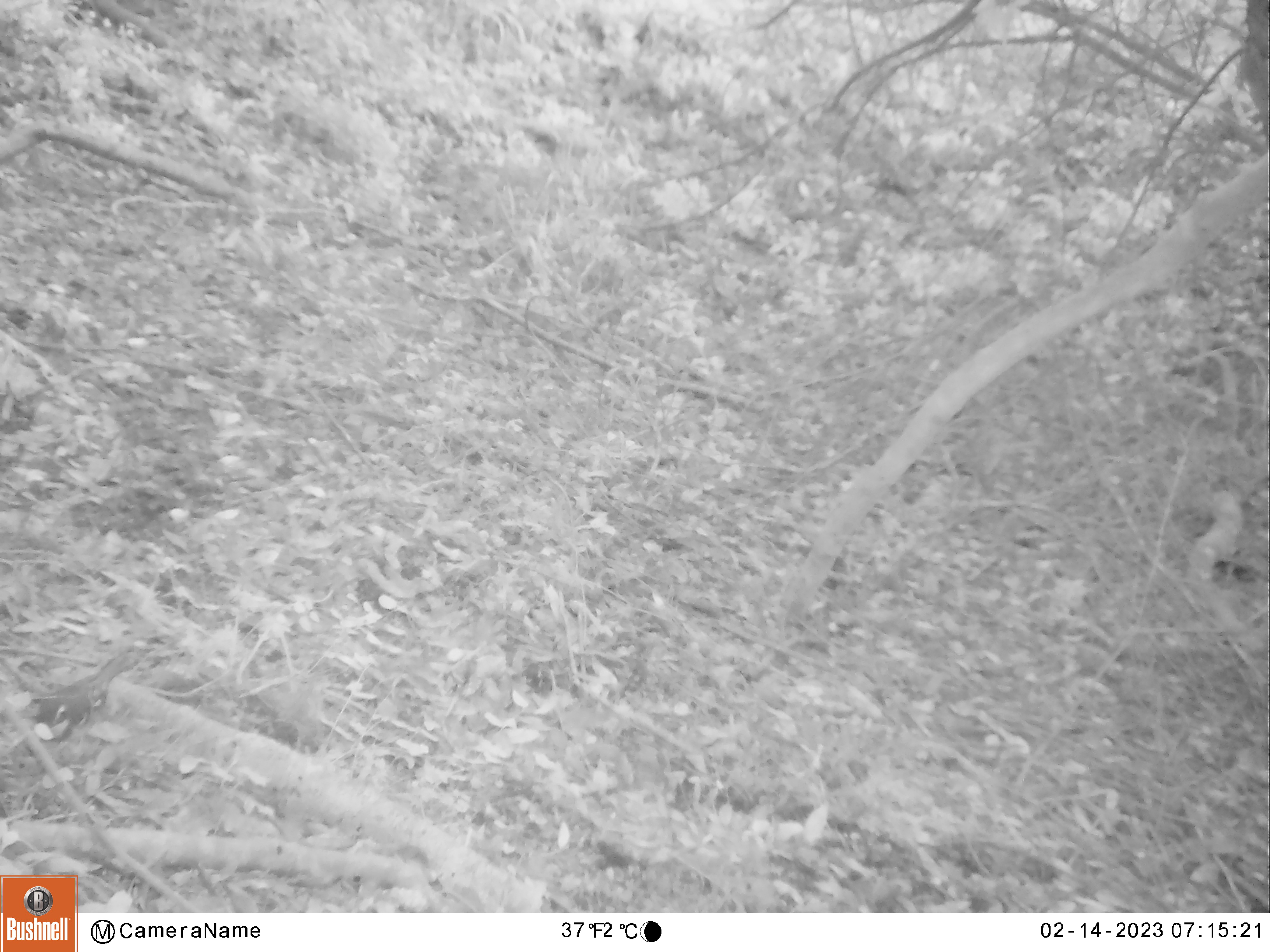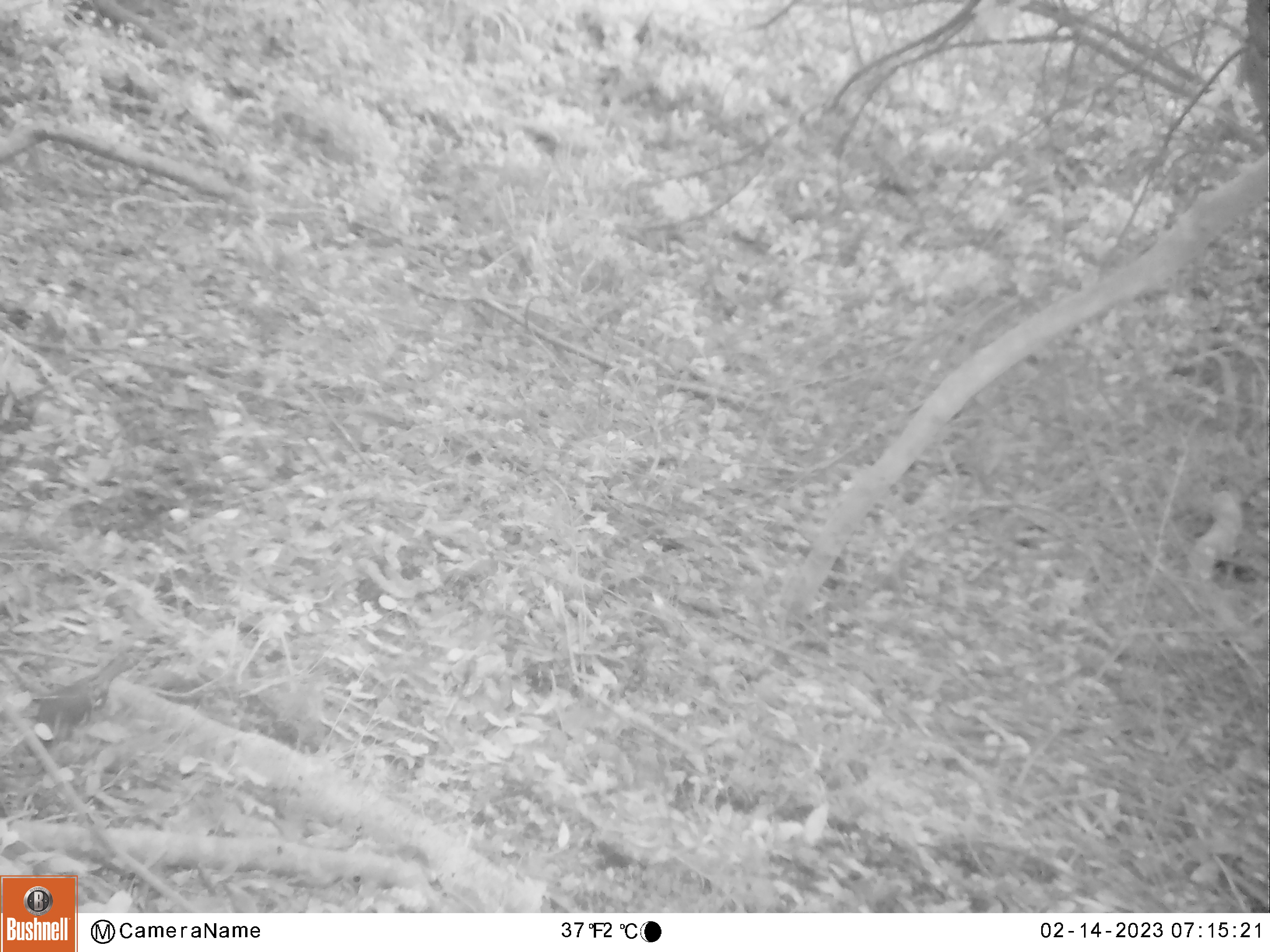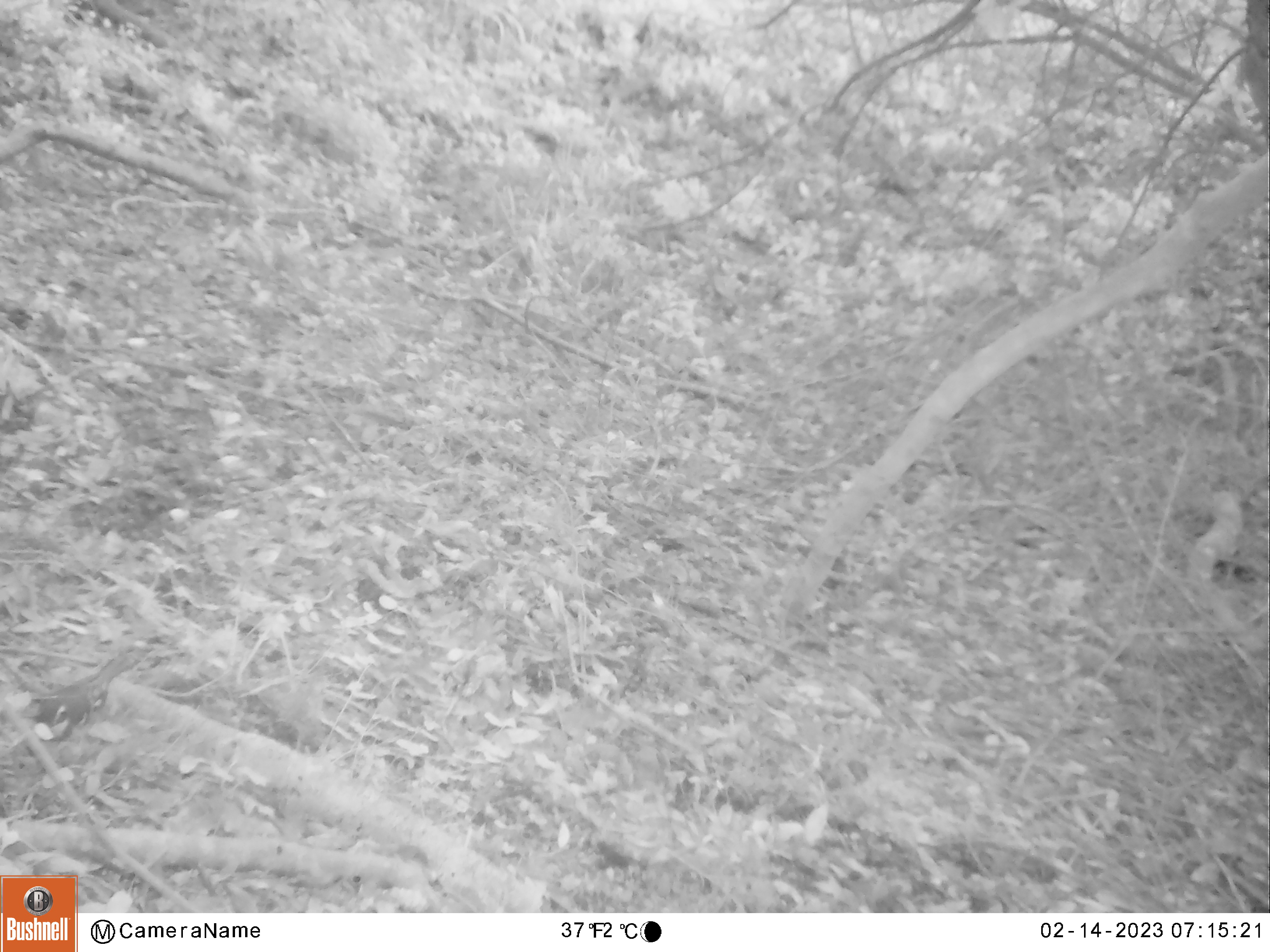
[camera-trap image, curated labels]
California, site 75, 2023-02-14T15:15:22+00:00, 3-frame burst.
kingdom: Animalia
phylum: Chordata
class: Aves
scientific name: Aves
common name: bird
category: unknown bird